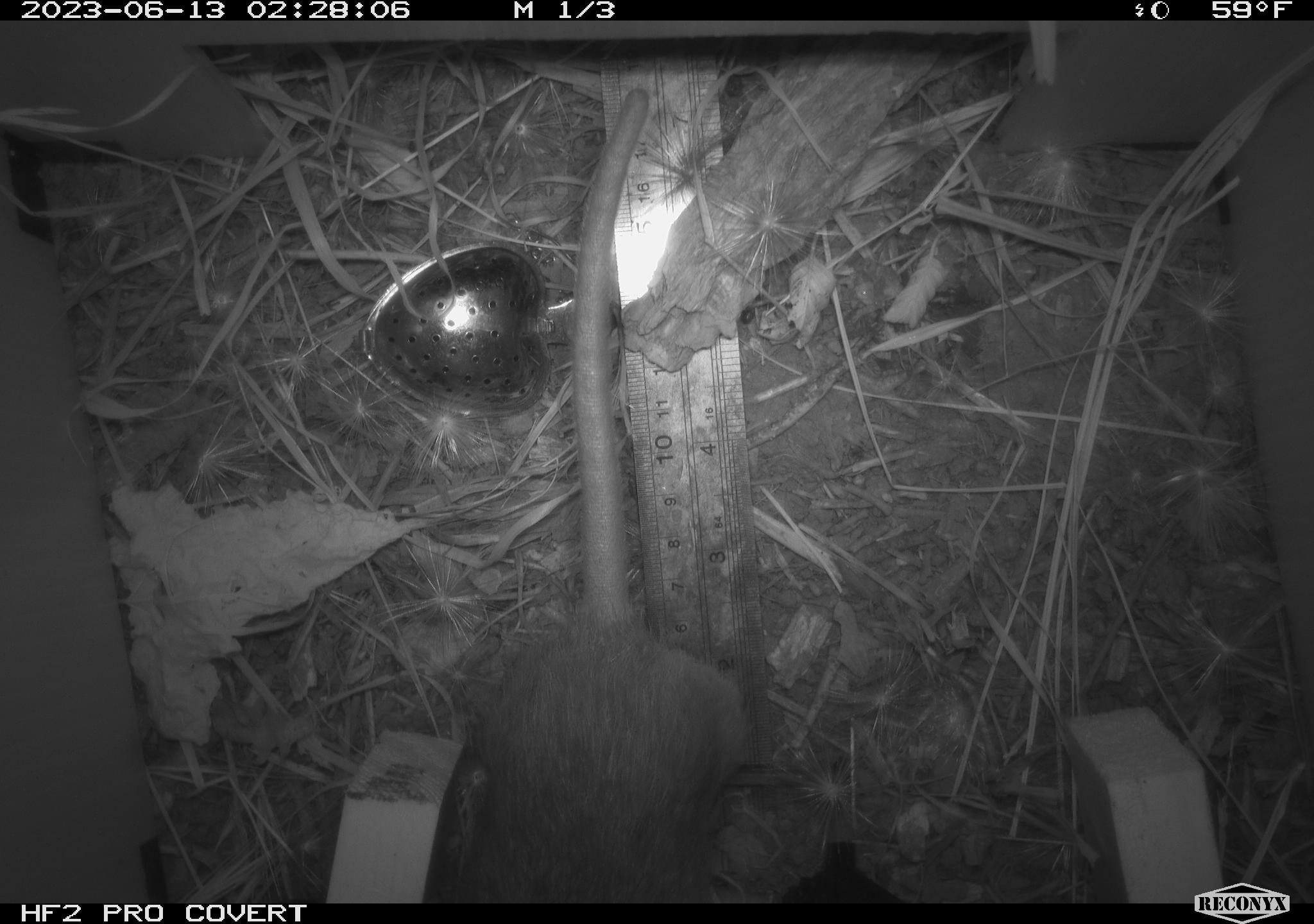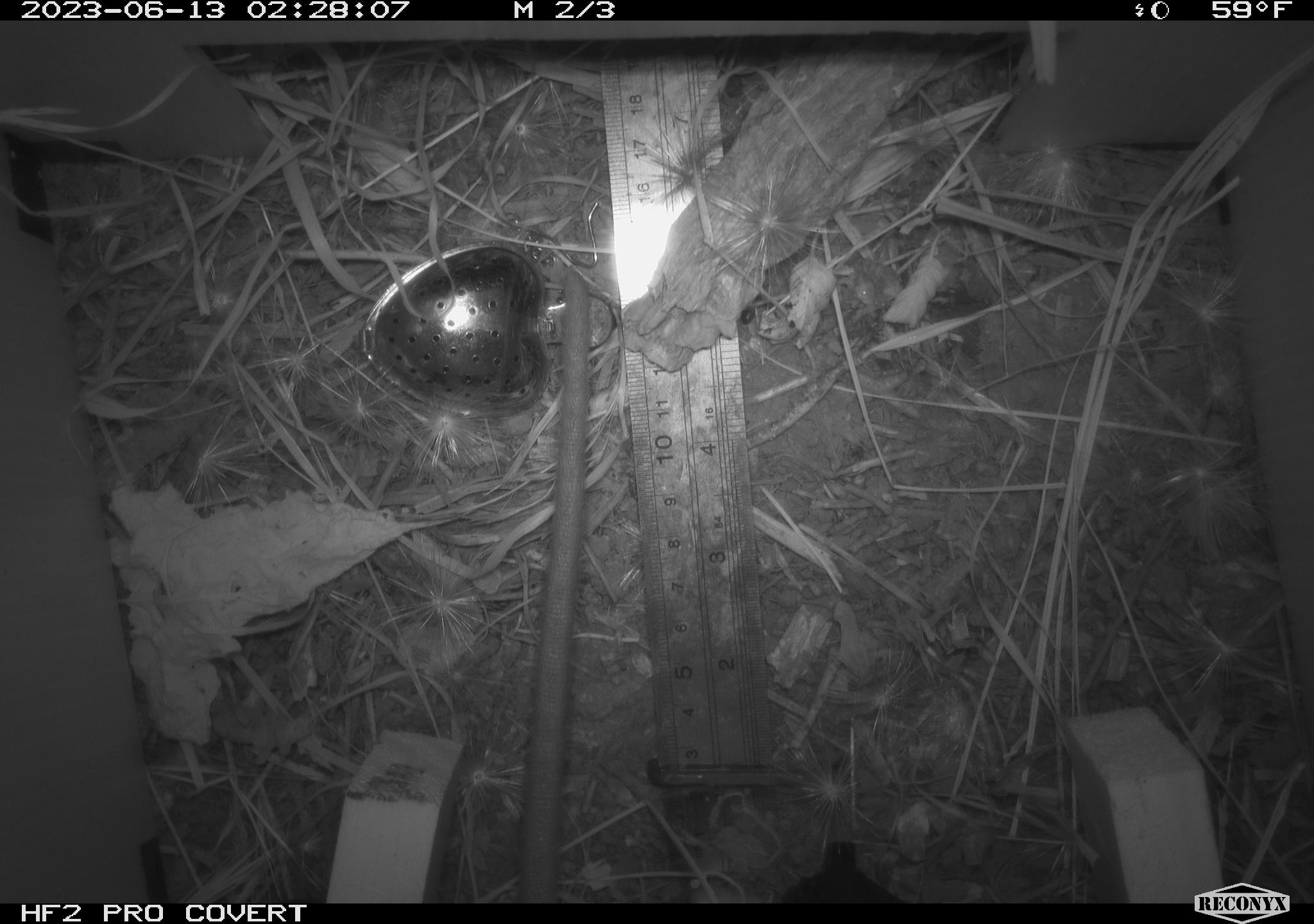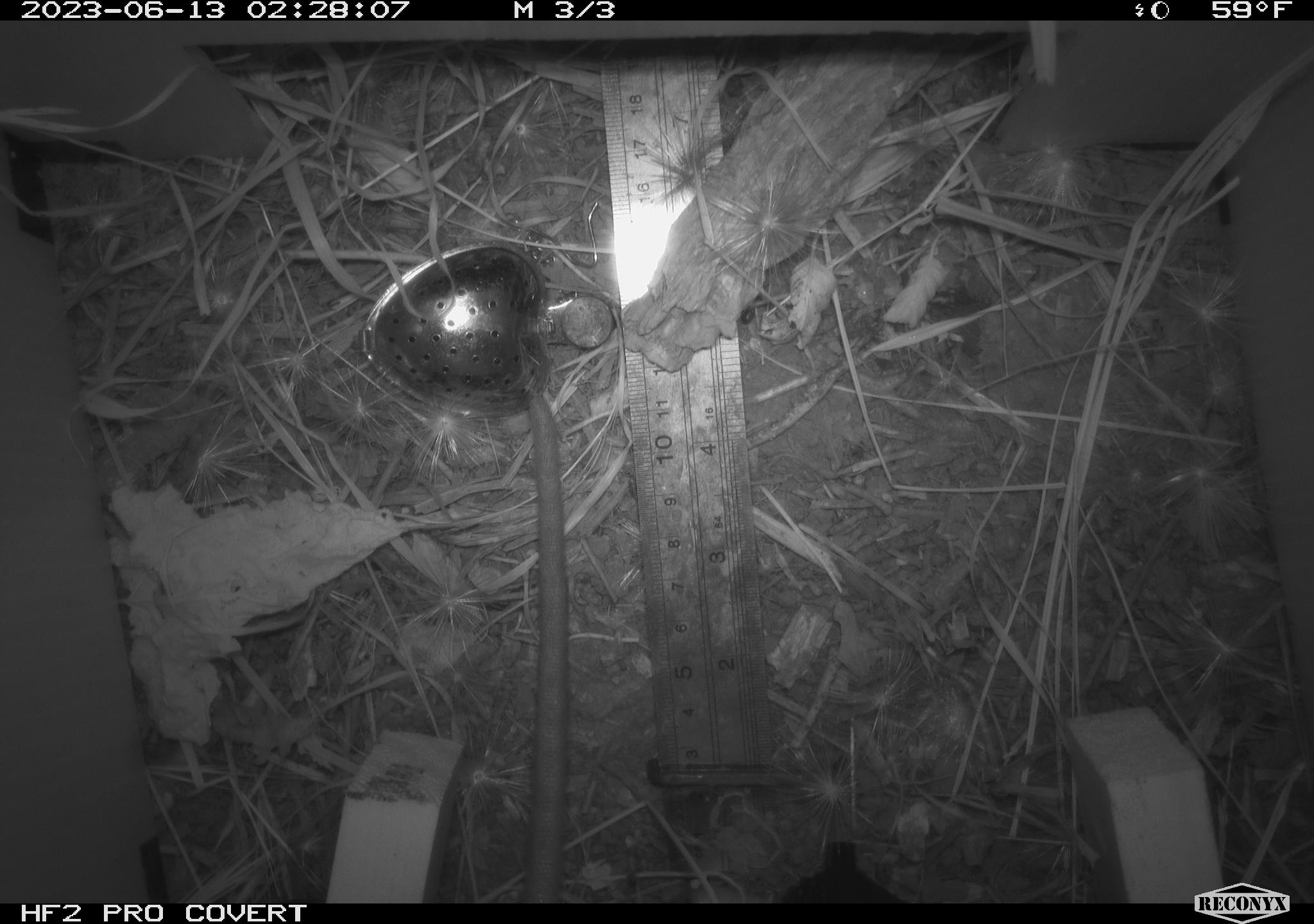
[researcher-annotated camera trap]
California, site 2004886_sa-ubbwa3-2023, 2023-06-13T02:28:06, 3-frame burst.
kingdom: Animalia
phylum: Chordata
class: Mammalia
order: Rodentia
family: Muridae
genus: Rattus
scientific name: Rattus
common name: rat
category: rattus species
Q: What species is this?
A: Rattus species (rat) (Rattus).